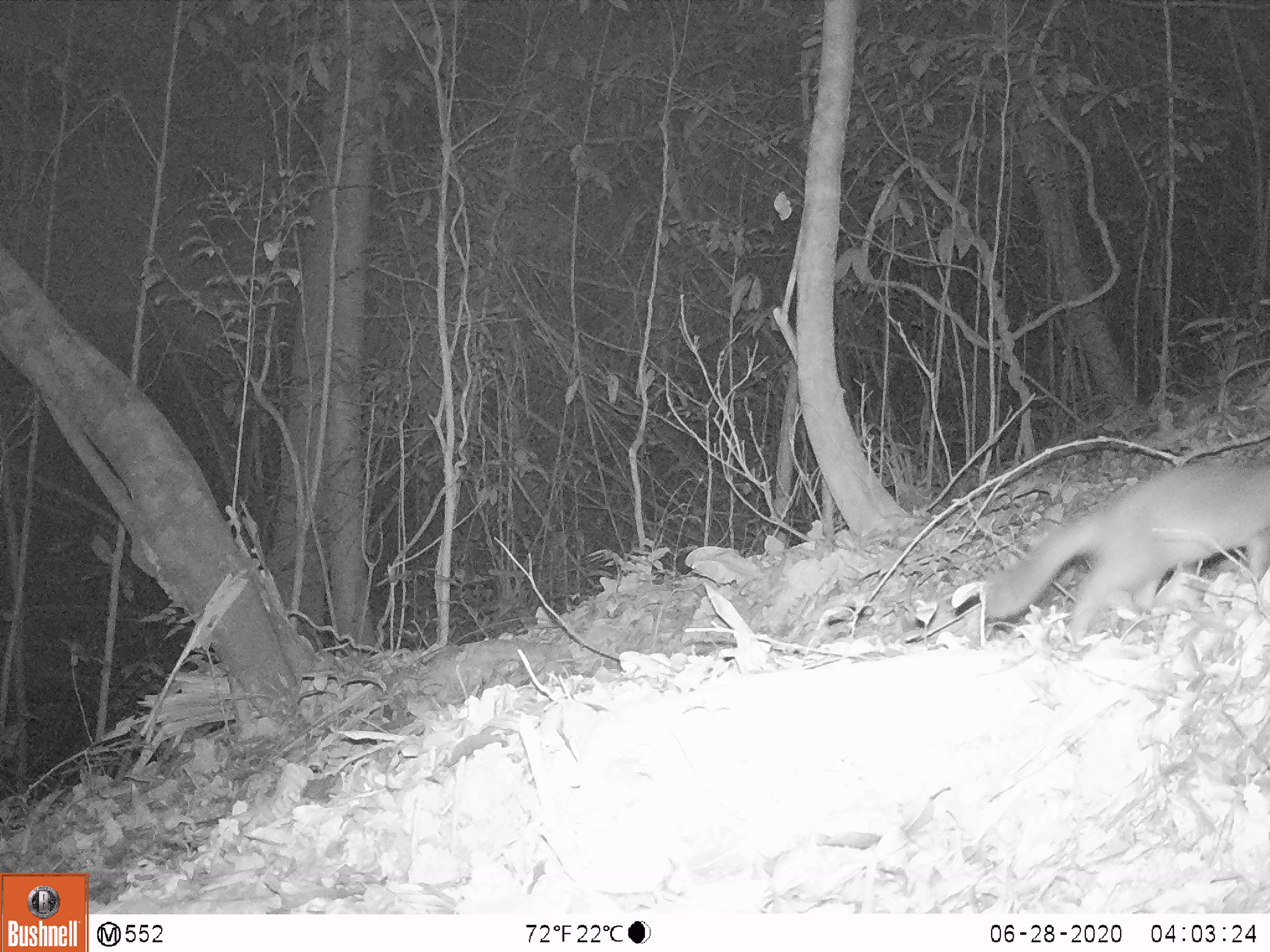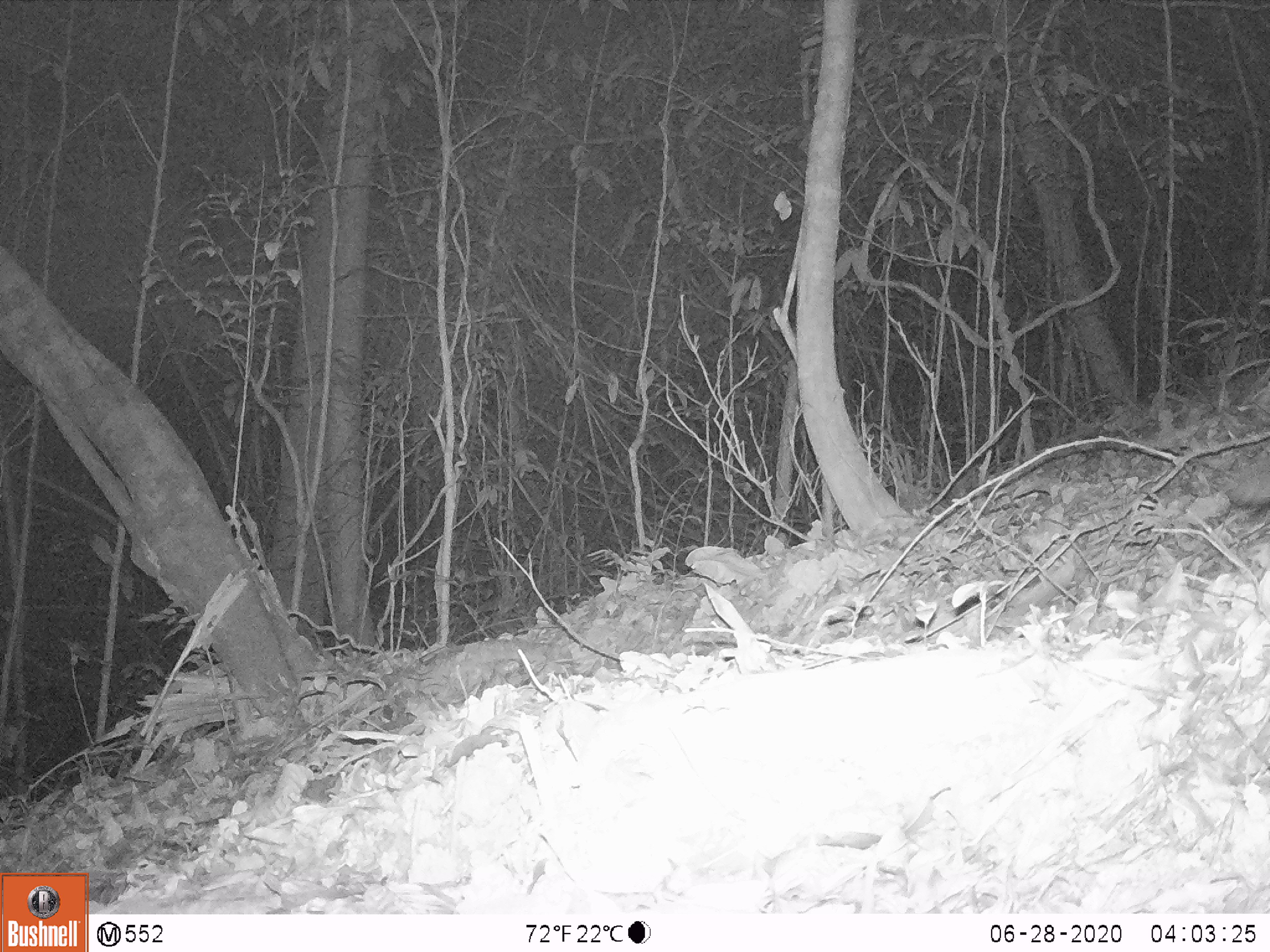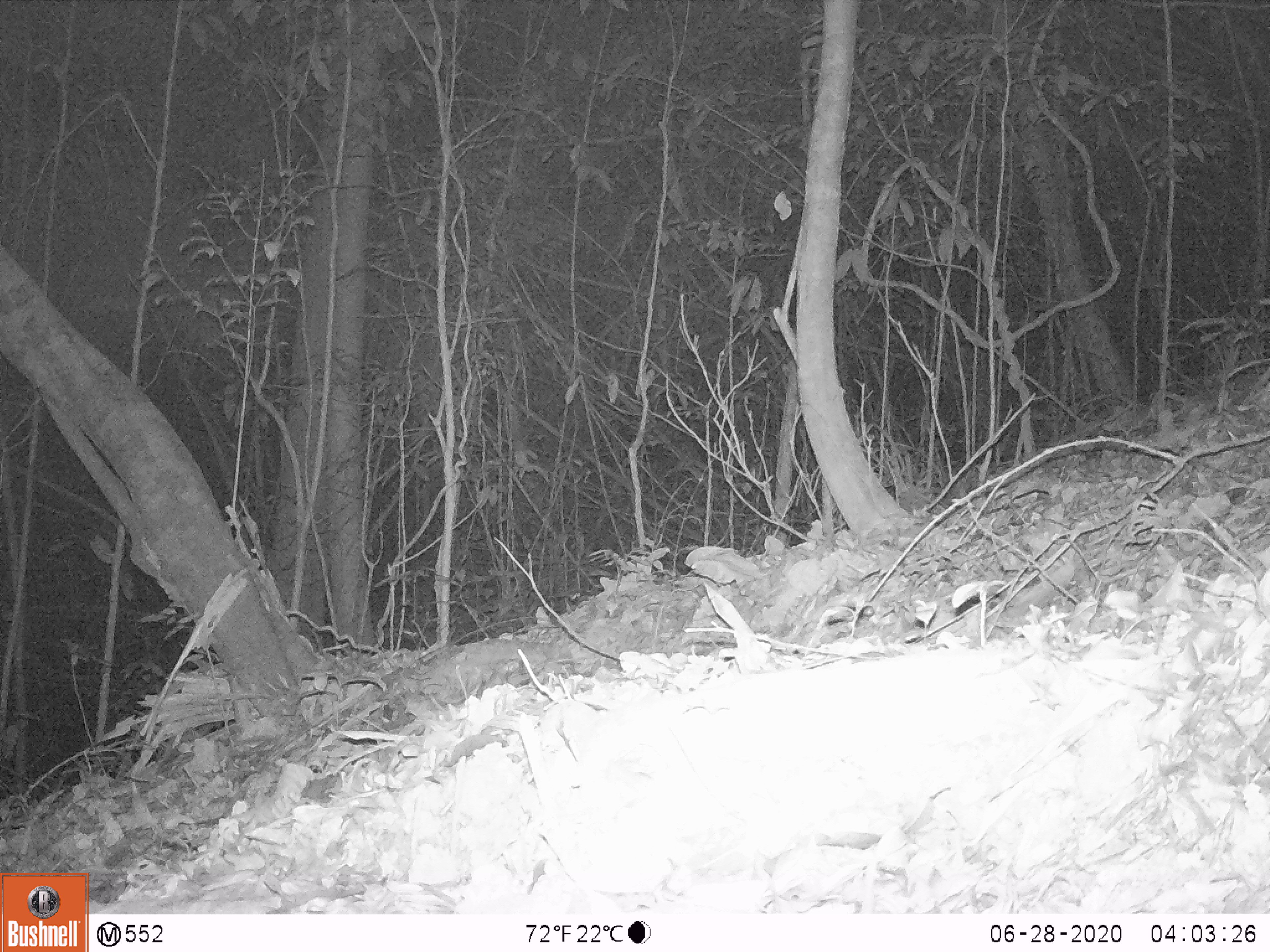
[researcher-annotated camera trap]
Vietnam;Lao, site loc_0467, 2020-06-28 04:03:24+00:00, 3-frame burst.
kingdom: Animalia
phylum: Chordata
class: Mammalia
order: Carnivora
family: Mustelidae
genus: Melogale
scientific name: Melogale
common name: ferret badger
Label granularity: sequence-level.